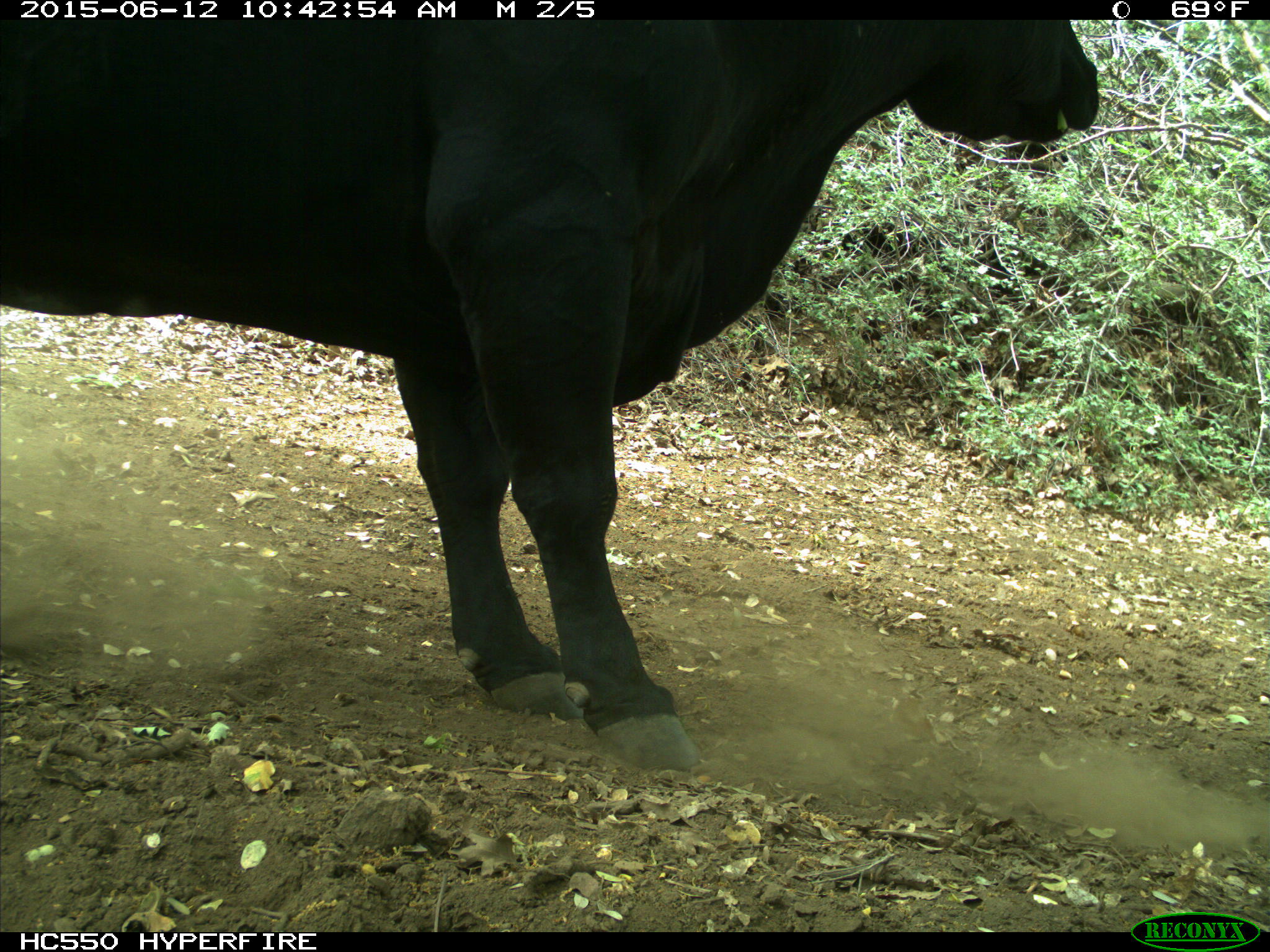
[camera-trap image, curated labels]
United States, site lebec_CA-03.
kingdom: Animalia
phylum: Chordata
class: Mammalia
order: Artiodactyla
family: Bovidae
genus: Bos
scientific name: Bos taurus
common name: domestic cow